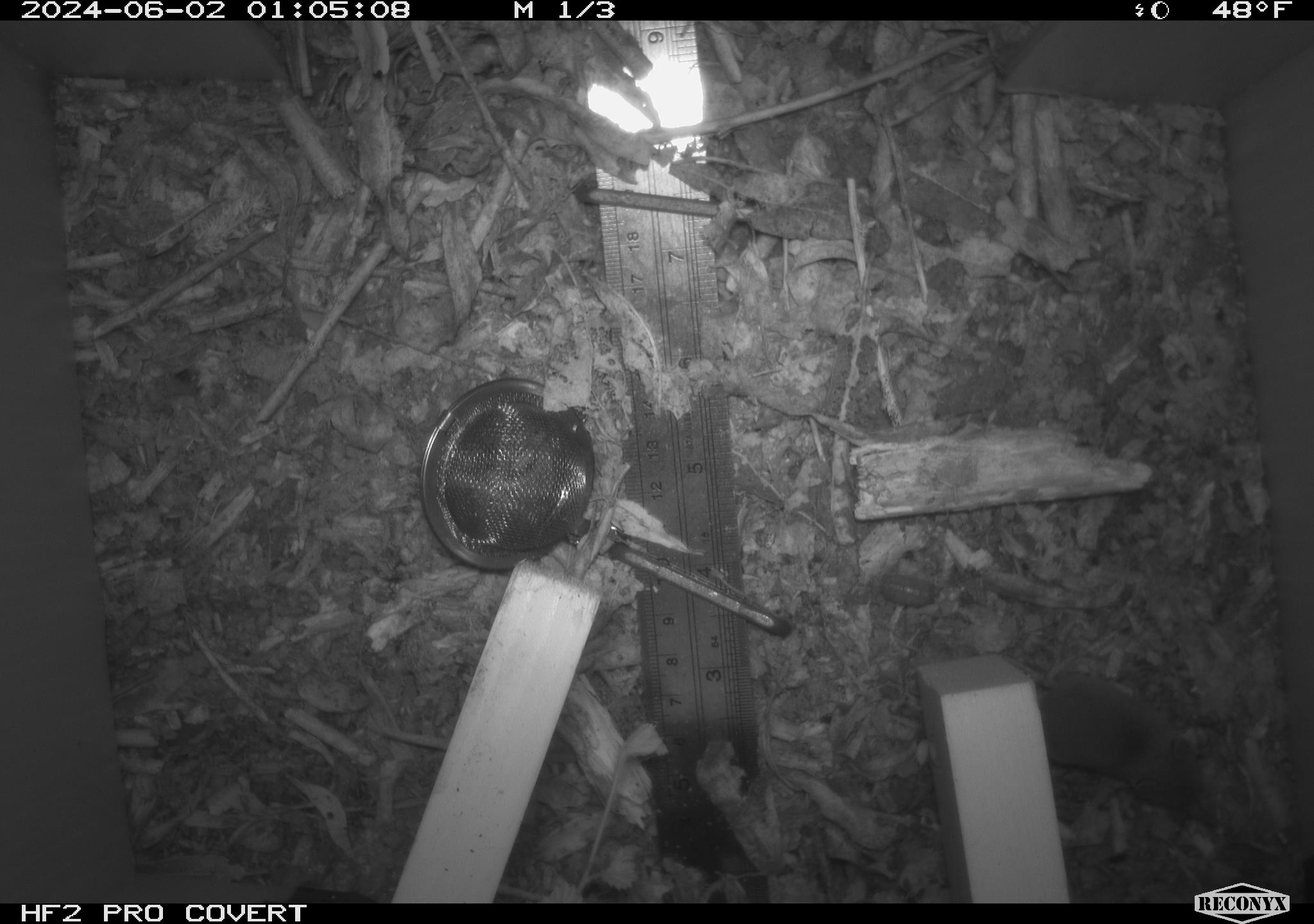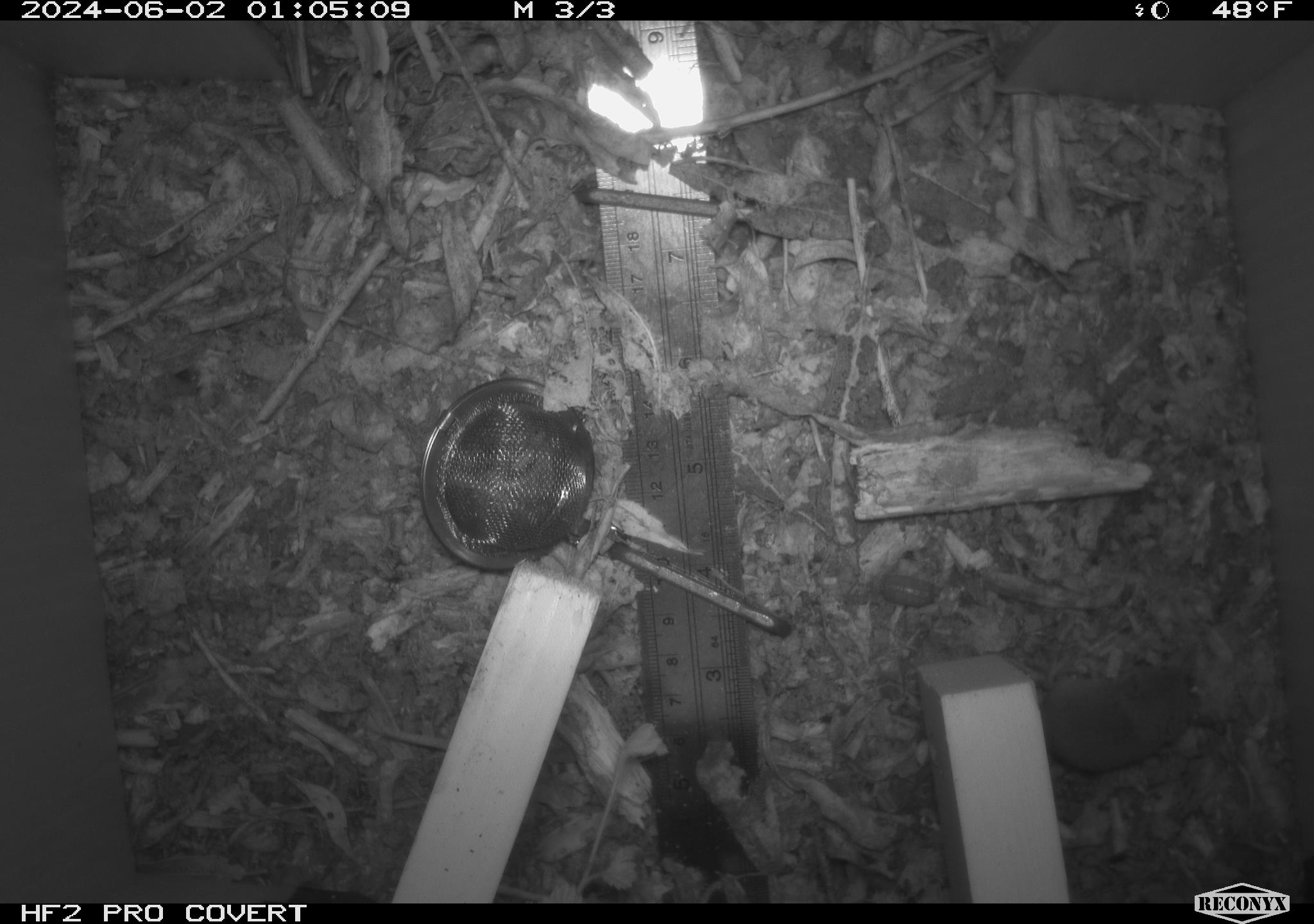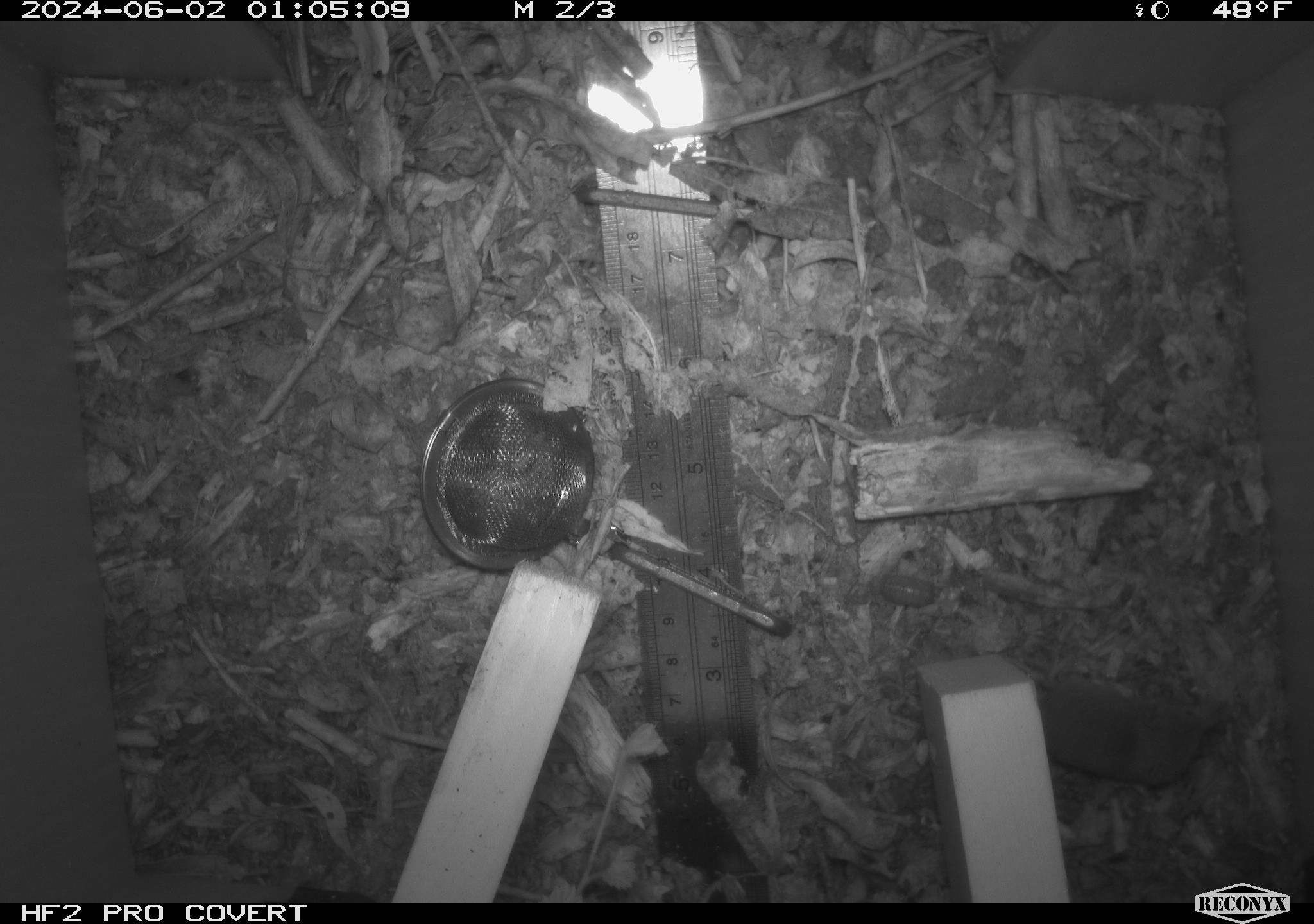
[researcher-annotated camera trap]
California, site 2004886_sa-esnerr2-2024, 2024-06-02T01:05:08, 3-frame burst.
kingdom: Animalia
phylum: Chordata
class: Mammalia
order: Eulipotyphla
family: Soricidae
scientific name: Soricidae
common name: shrews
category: soricidae family